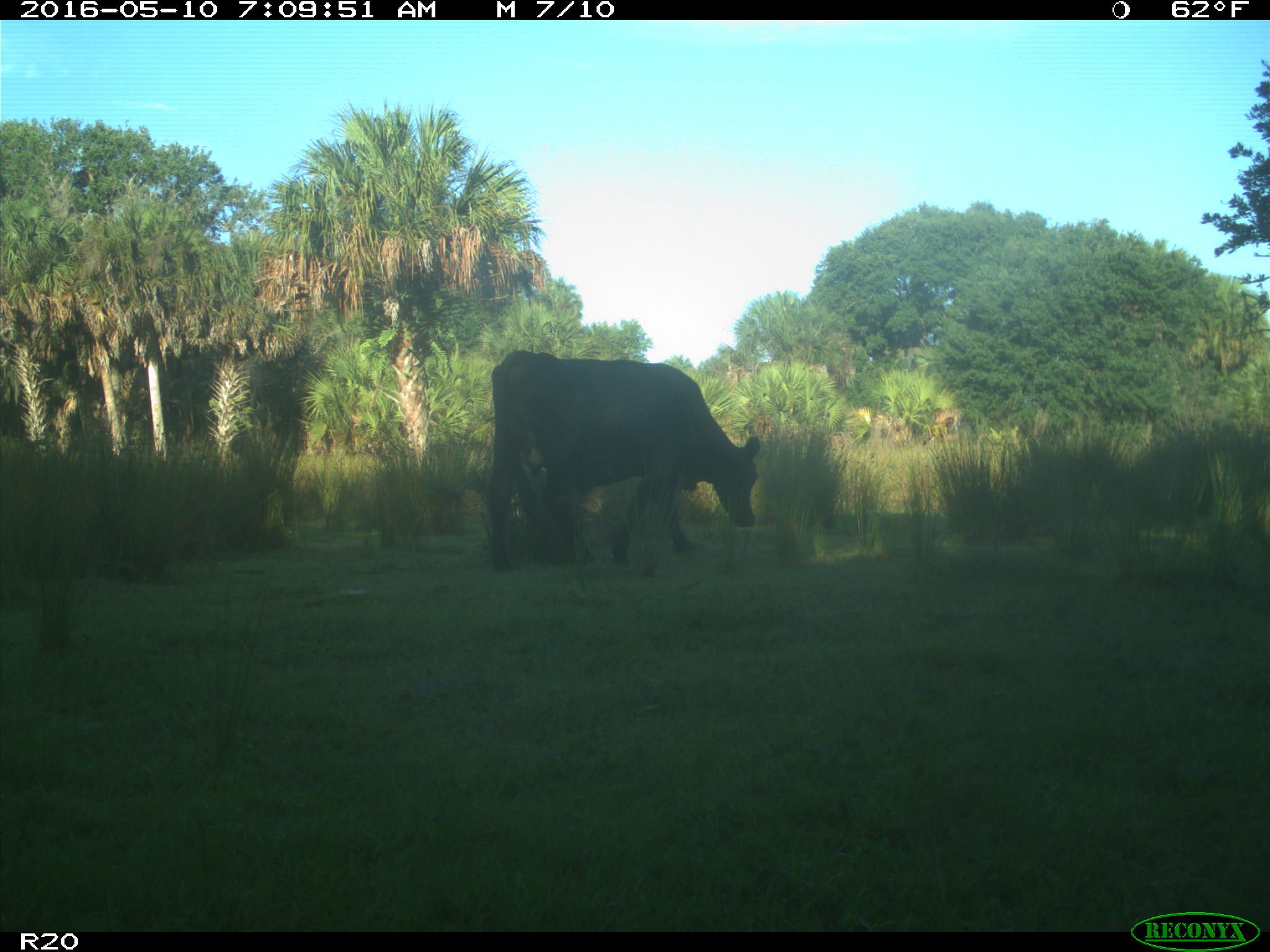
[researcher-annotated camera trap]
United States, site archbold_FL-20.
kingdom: Animalia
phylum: Chordata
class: Mammalia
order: Artiodactyla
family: Bovidae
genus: Bos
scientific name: Bos taurus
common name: domestic cow